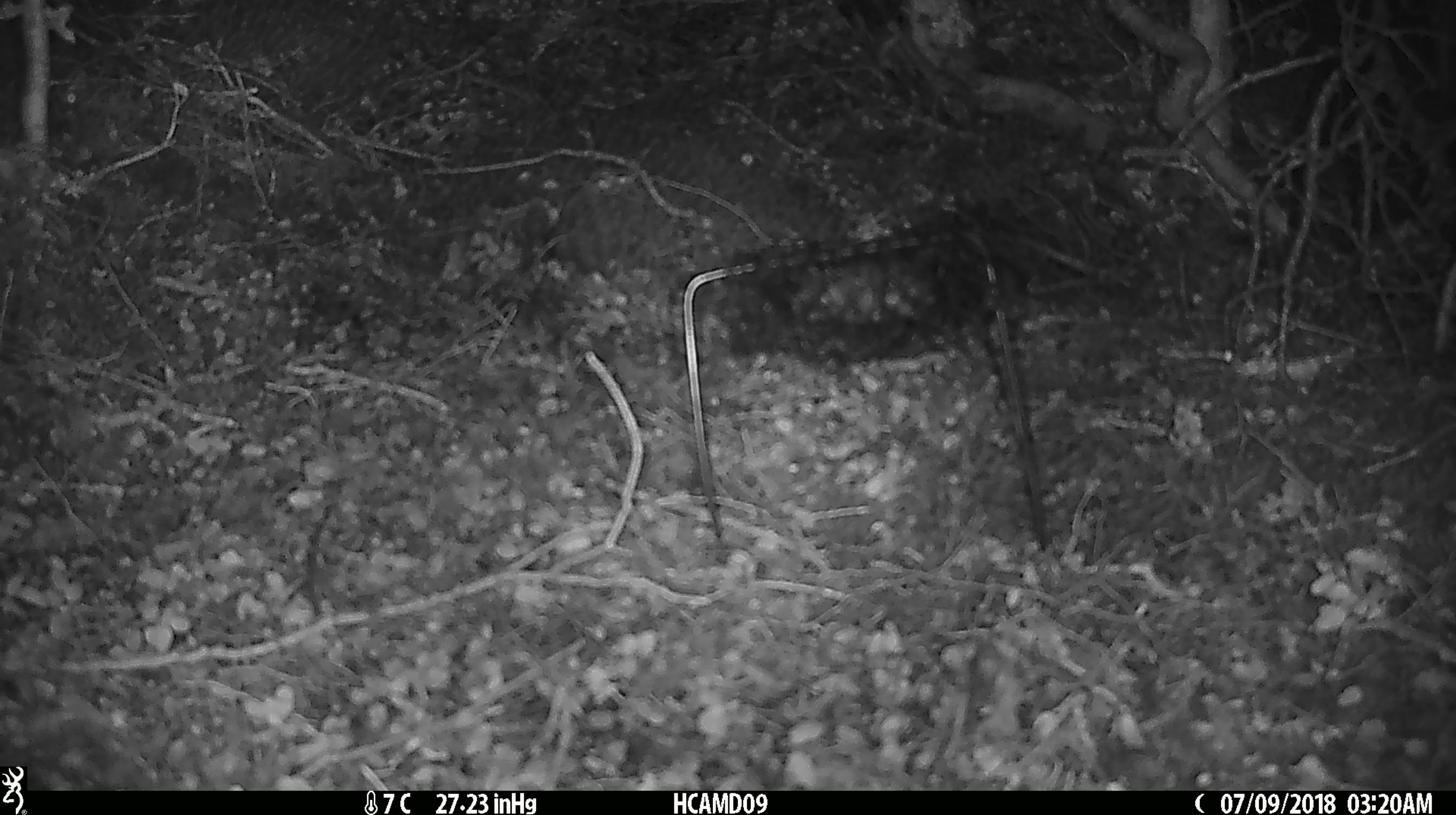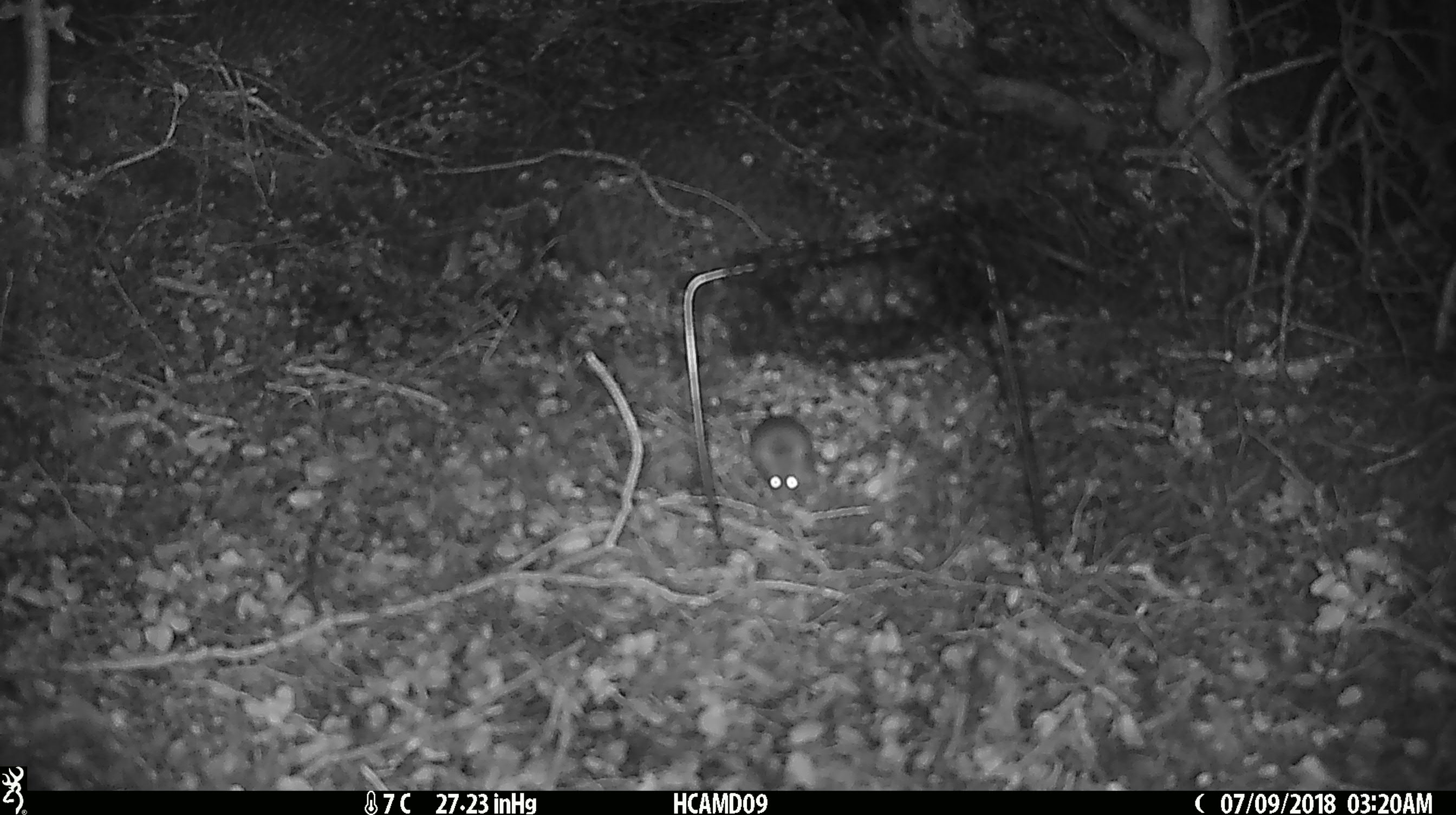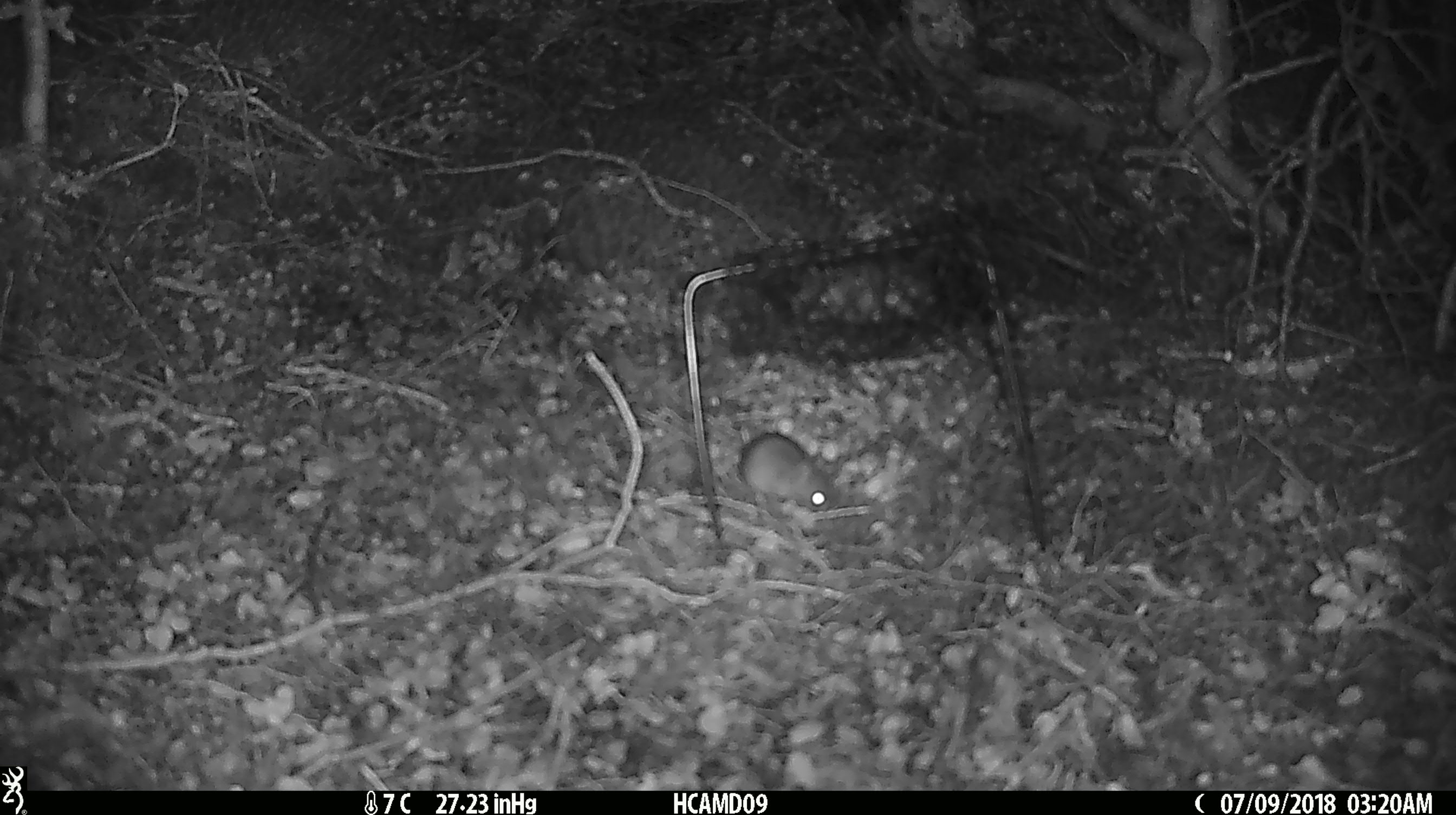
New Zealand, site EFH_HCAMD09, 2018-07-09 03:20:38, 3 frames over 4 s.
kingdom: Animalia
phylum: Chordata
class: Mammalia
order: Rodentia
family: Muridae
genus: Mus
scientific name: Mus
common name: mouse